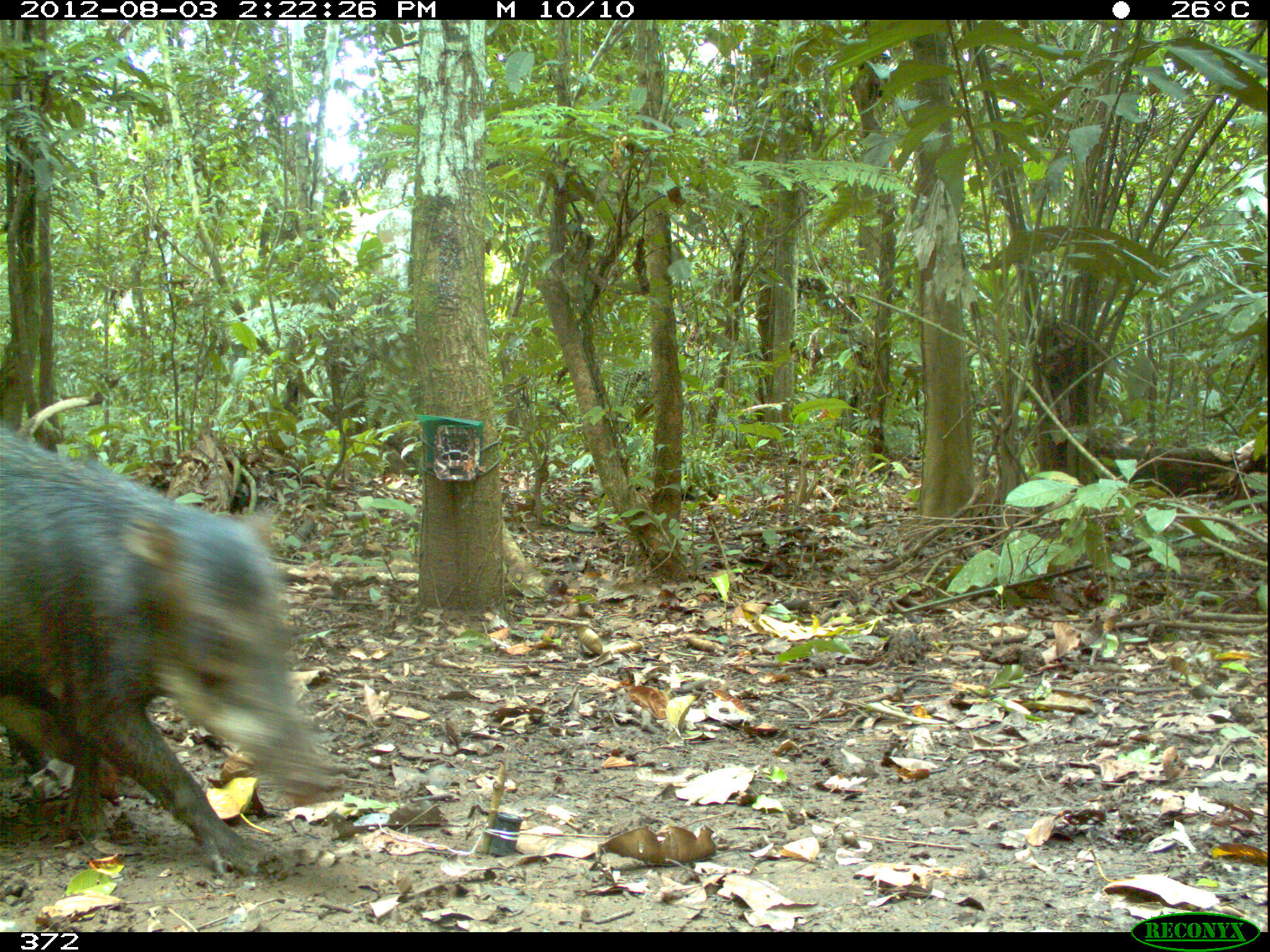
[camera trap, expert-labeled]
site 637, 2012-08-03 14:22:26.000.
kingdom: Animalia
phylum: Chordata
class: Mammalia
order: Artiodactyla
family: Tayassuidae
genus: Tayassu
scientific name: Tayassu pecari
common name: white-lipped peccary